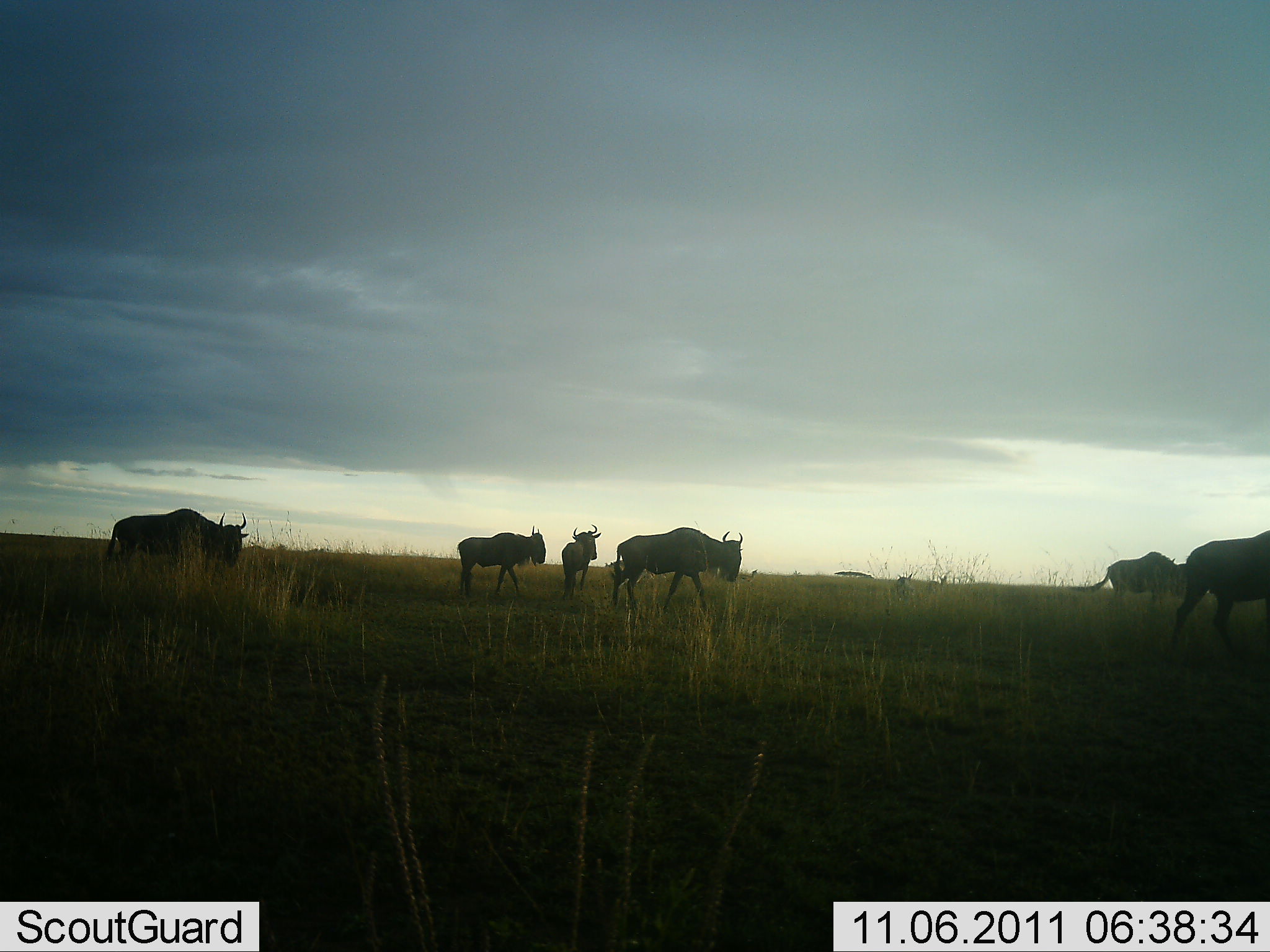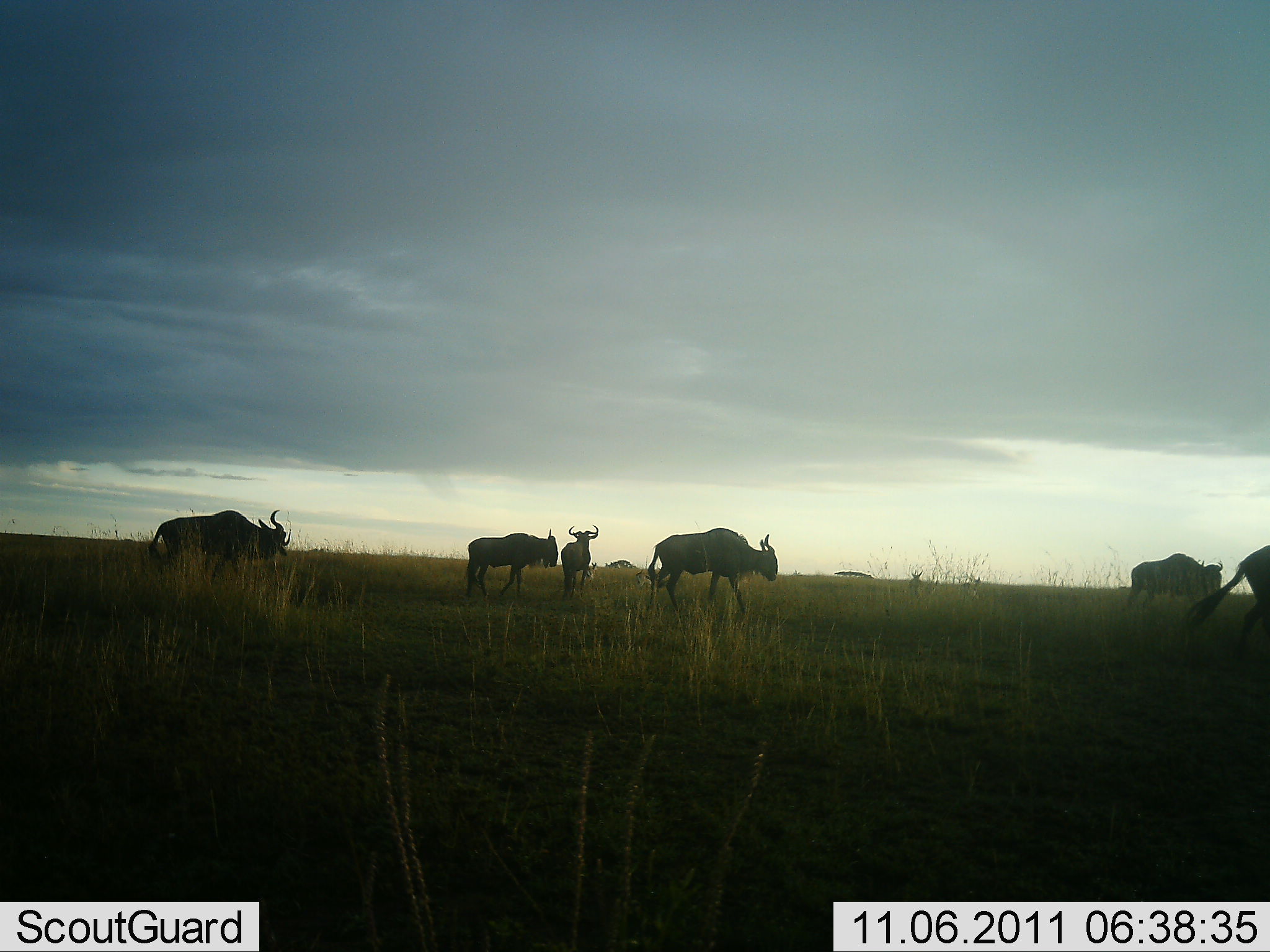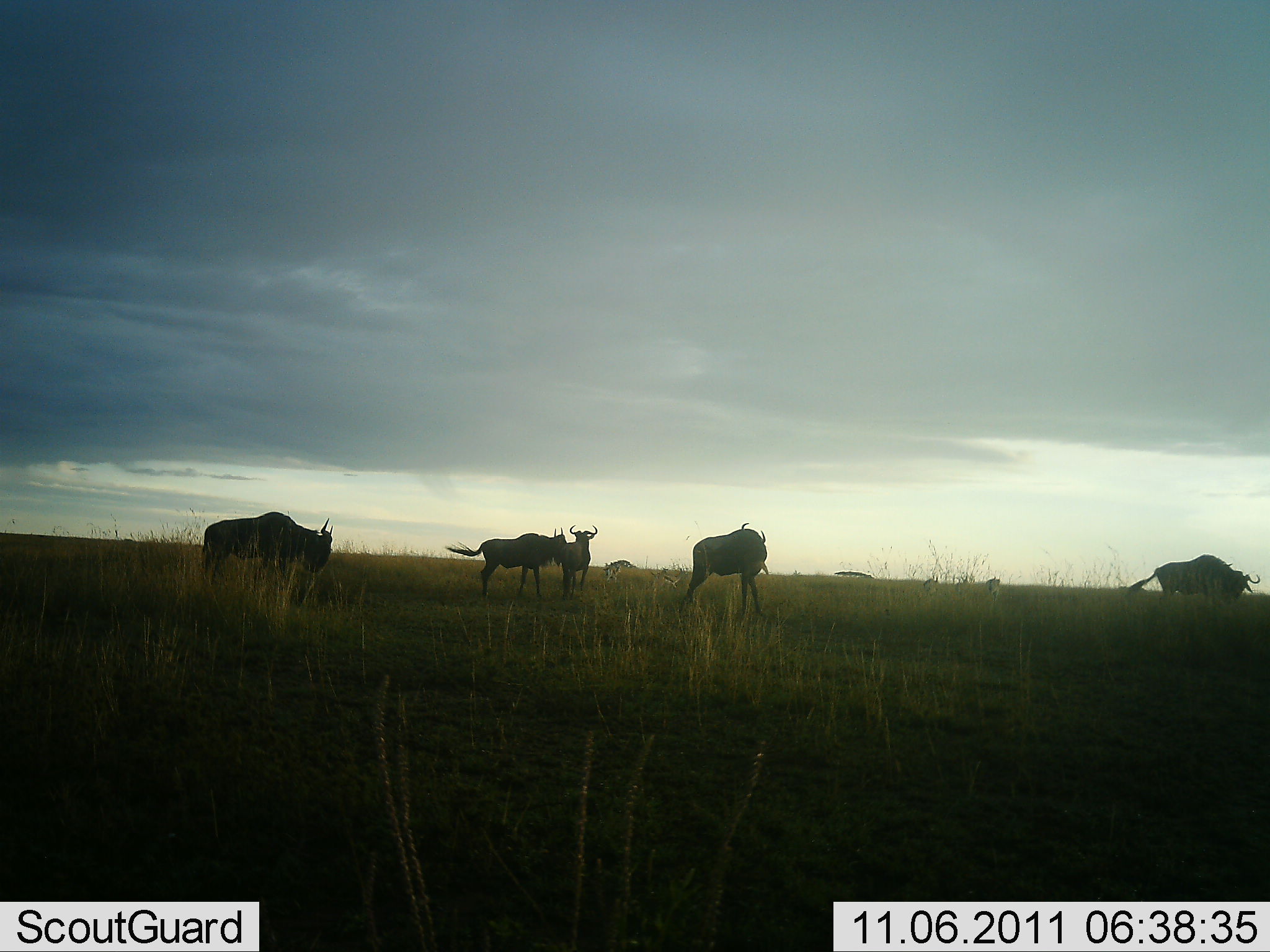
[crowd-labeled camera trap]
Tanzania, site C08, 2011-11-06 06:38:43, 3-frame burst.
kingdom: Animalia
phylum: Chordata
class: Mammalia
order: Artiodactyla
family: Bovidae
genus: Connochaetes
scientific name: Connochaetes taurinus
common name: blue wildebeest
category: wildebeest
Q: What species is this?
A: Wildebeest (blue wildebeest) (Connochaetes taurinus).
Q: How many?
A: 6.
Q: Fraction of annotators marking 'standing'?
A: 36%.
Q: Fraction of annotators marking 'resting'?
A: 0%.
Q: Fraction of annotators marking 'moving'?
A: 100%.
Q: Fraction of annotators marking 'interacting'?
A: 0%.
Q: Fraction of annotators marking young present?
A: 0%.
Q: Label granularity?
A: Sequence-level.